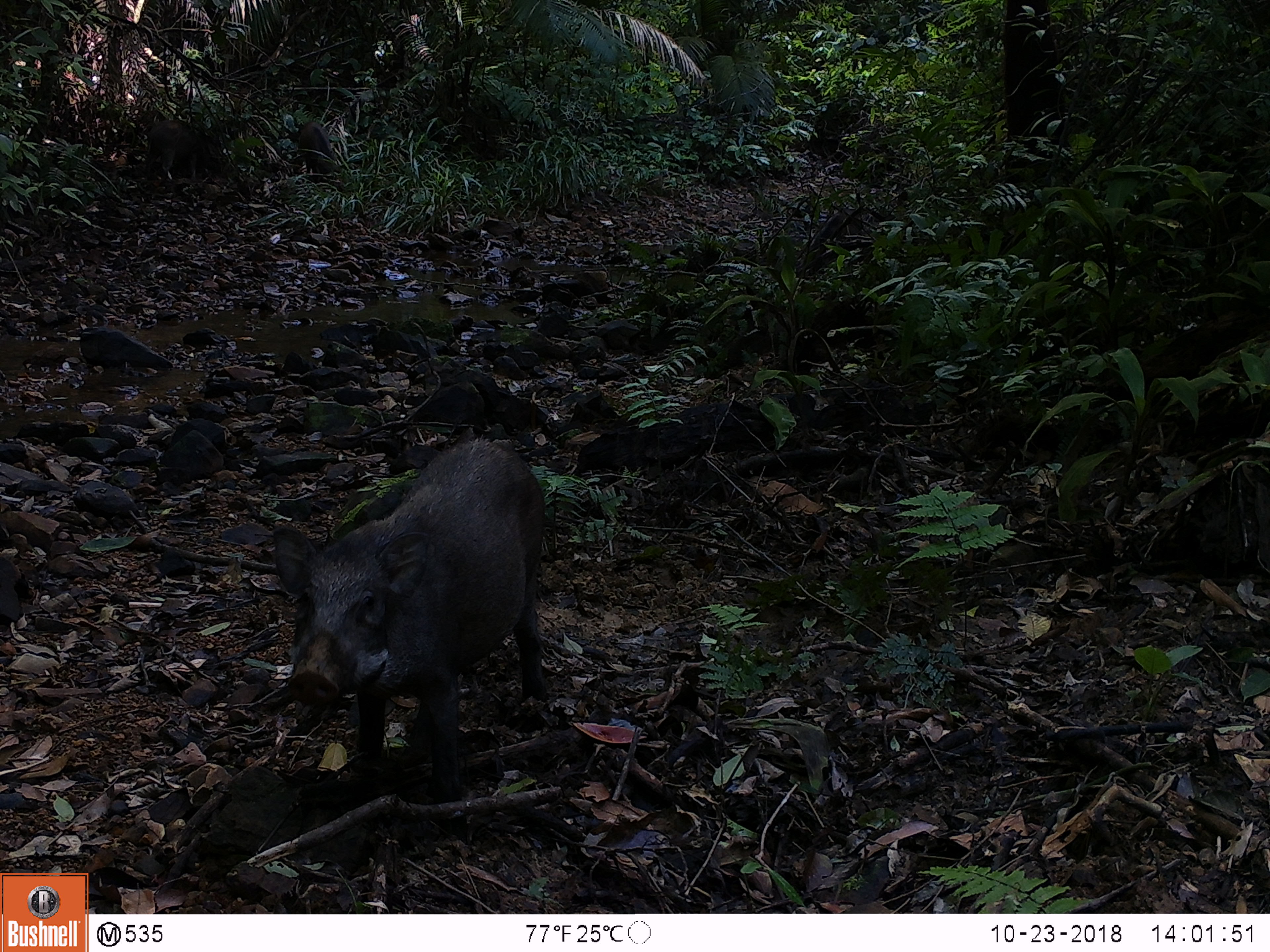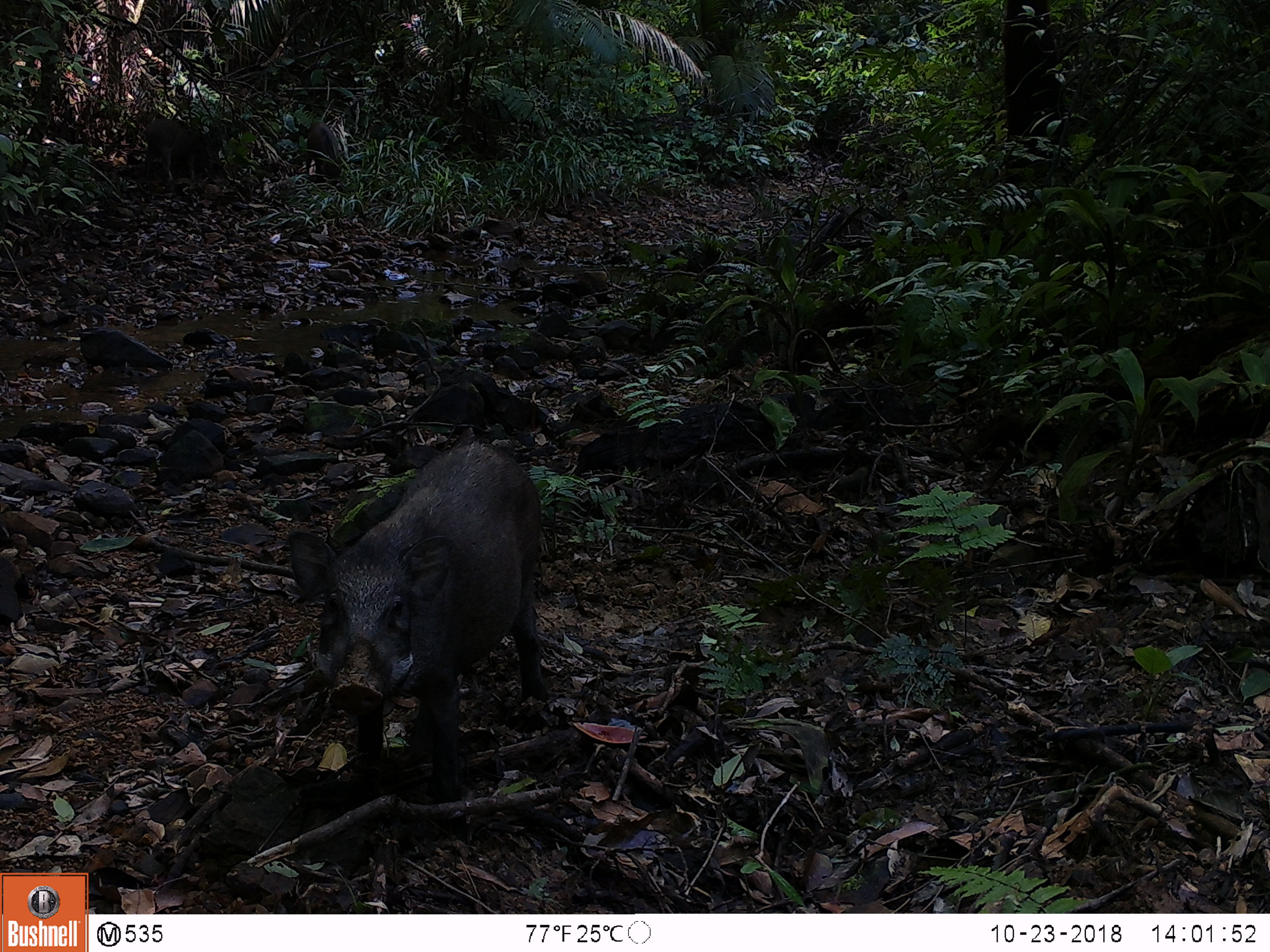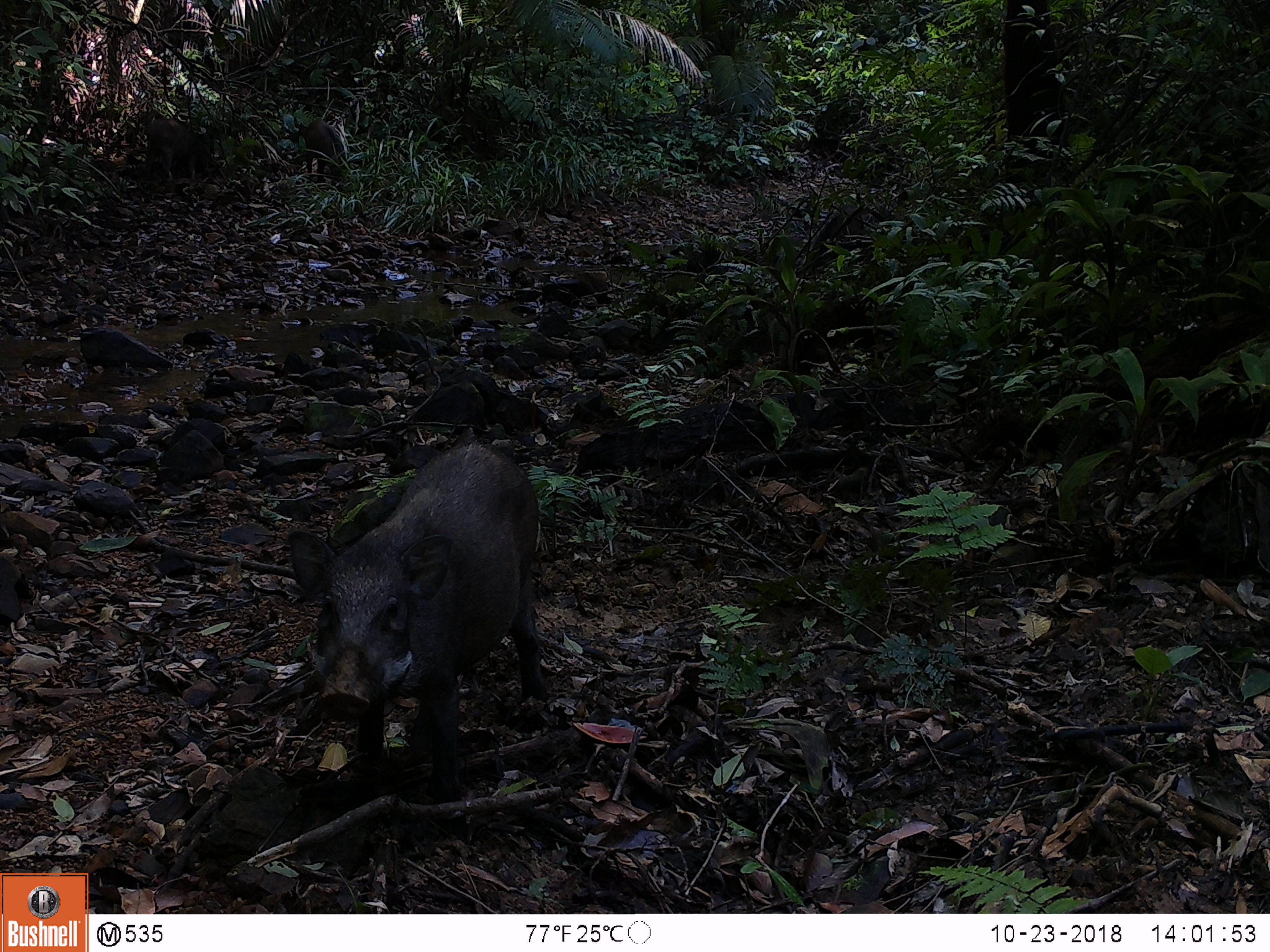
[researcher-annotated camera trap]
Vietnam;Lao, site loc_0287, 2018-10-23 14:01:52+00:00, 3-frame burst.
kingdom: Animalia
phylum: Chordata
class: Mammalia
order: Artiodactyla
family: Suidae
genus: Sus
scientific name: Sus scrofa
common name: eurasian wild pig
Eurasian wild pig (Sus scrofa). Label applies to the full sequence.